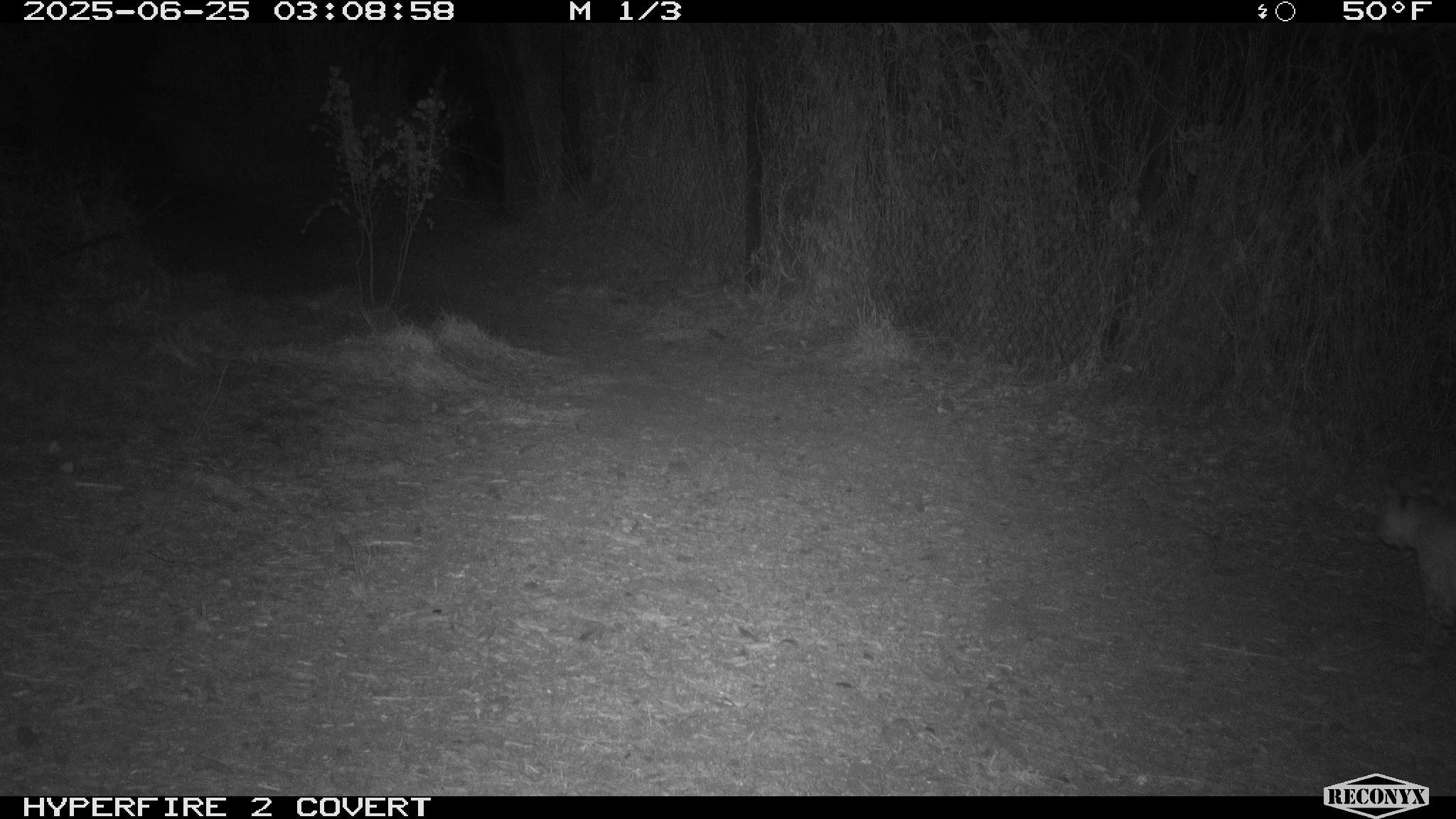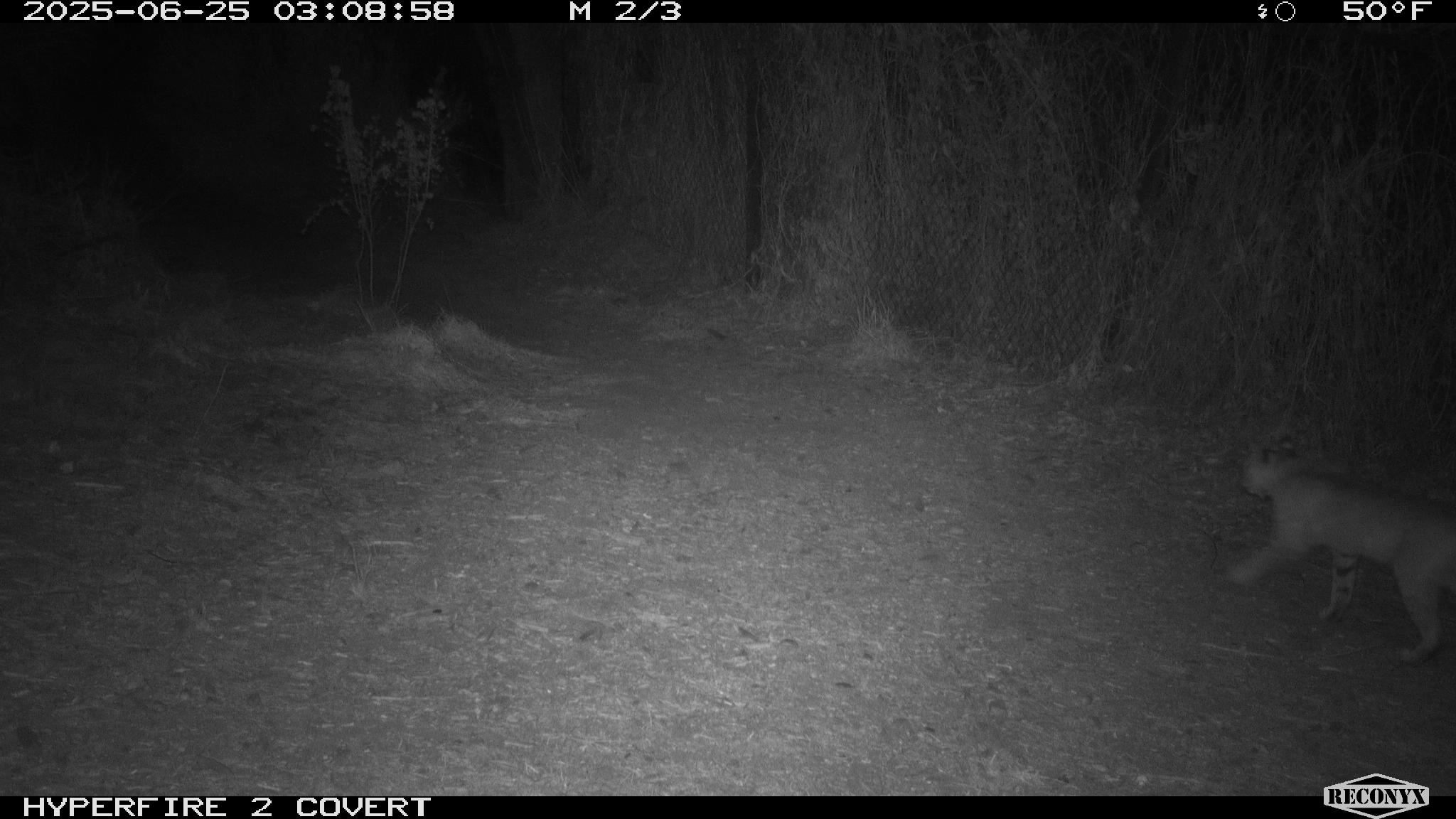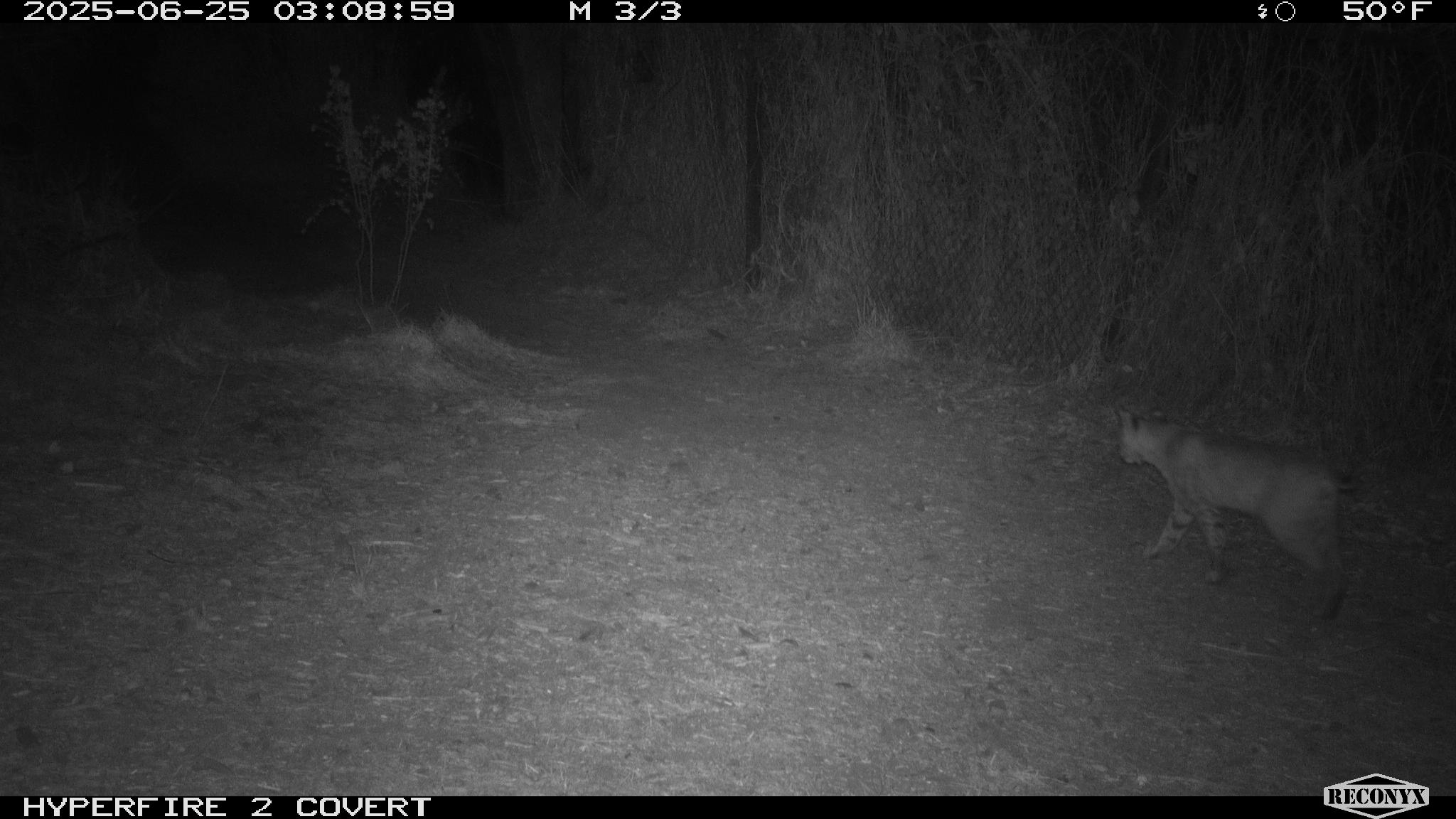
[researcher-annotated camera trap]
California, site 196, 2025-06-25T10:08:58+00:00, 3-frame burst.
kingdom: Animalia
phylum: Chordata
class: Mammalia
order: Carnivora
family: Felidae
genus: Lynx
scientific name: Lynx rufus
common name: bobcat